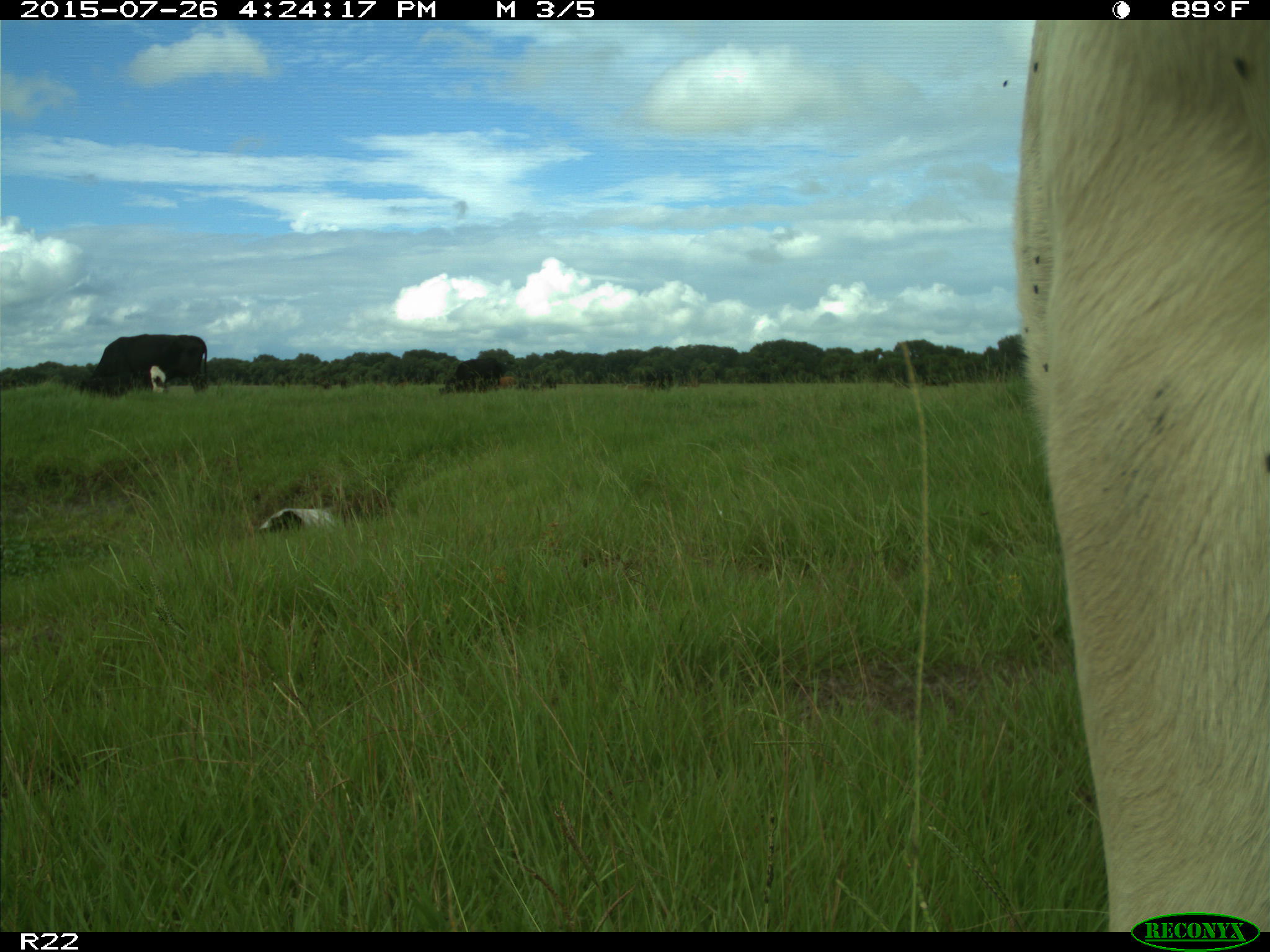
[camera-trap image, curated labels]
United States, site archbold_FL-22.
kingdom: Animalia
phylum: Chordata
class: Mammalia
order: Artiodactyla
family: Bovidae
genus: Bos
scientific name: Bos taurus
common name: domestic cow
Bos taurus (domestic cow).